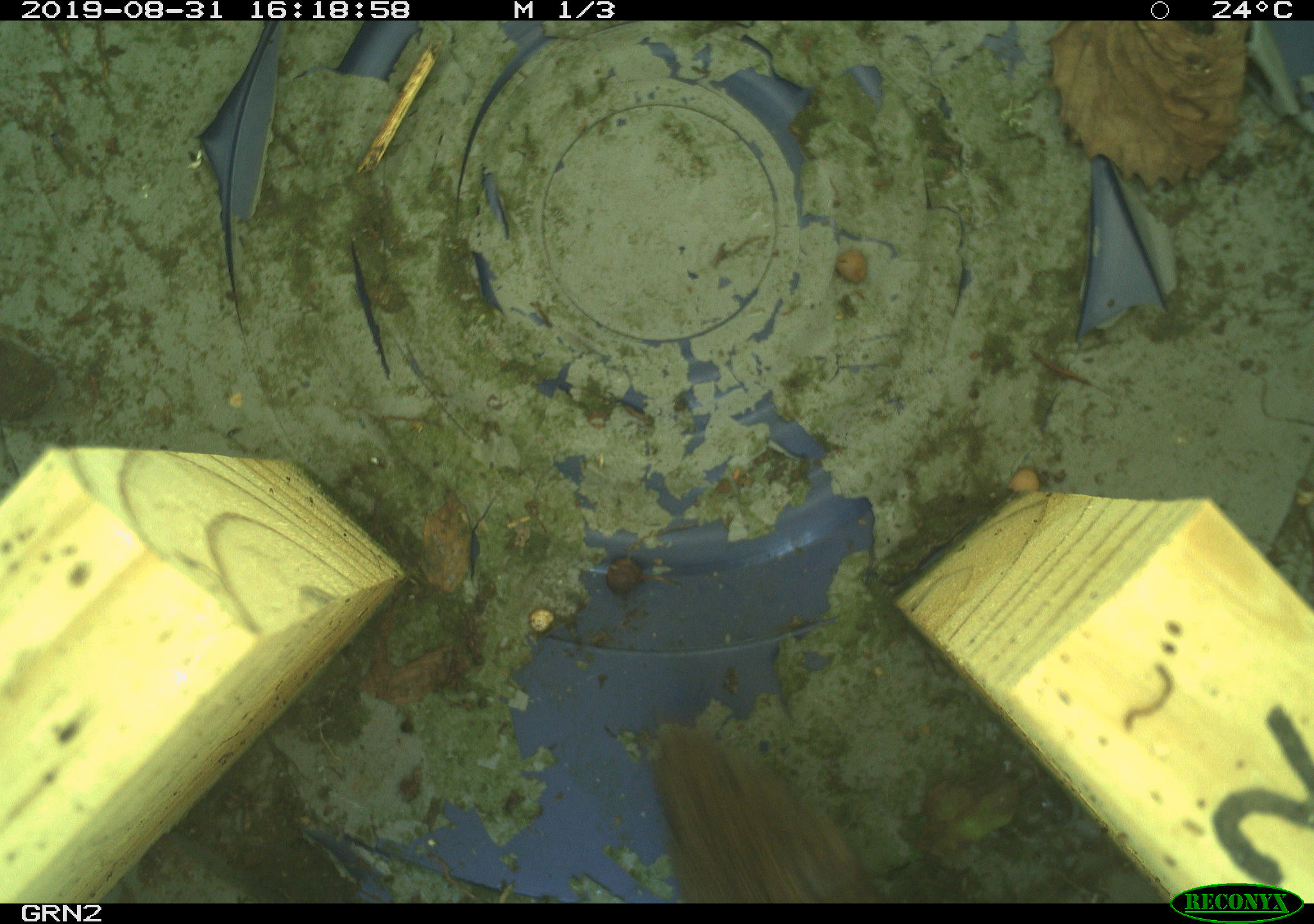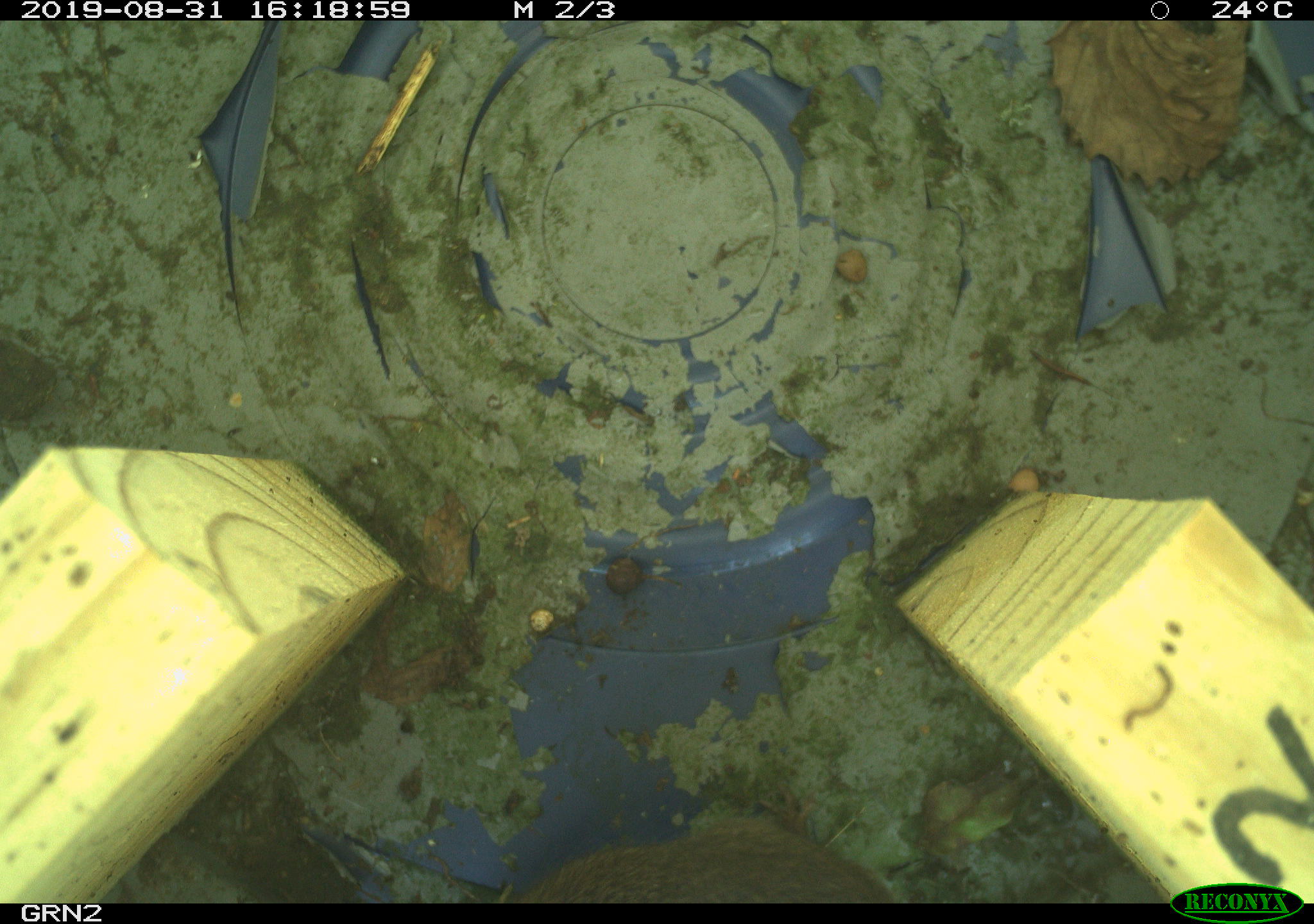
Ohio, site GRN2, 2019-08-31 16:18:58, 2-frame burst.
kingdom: Animalia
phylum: Chordata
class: Mammalia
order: Rodentia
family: Cricetidae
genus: Microtus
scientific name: Microtus pennsylvanicus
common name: meadow vole